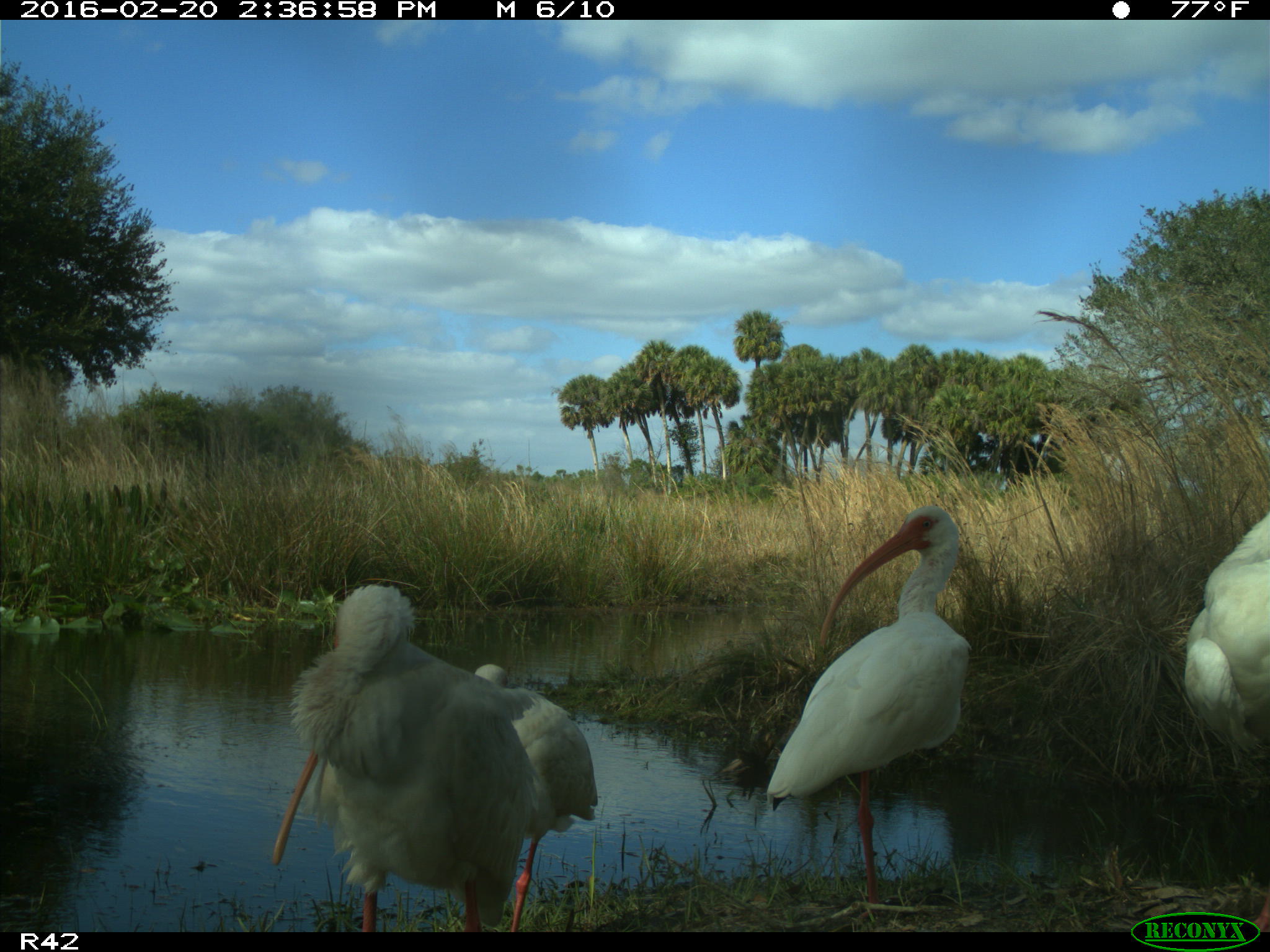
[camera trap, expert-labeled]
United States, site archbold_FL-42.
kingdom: Animalia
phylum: Chordata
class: Aves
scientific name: Aves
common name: birds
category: unidentified bird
Unidentified bird (birds) (Aves).